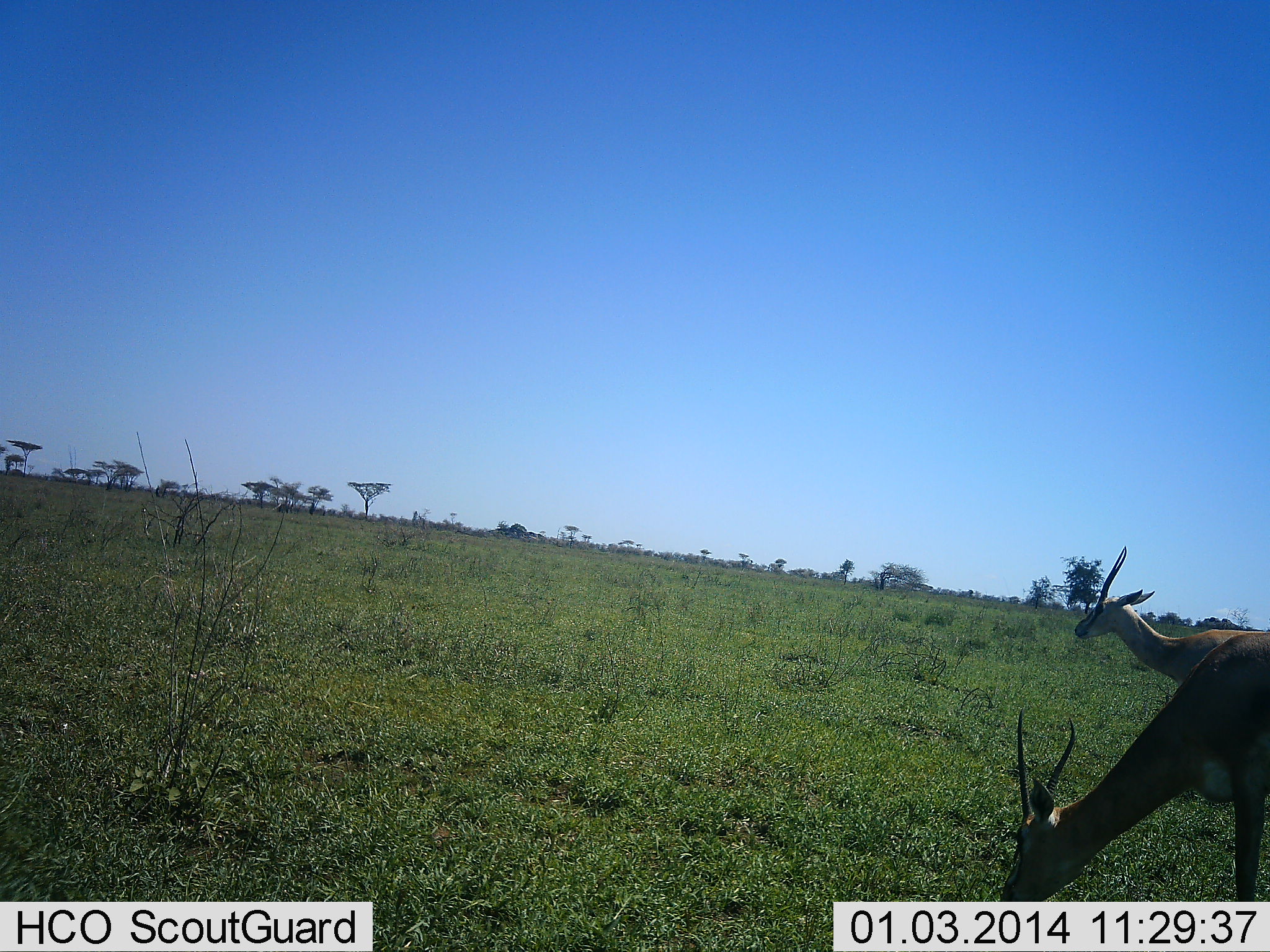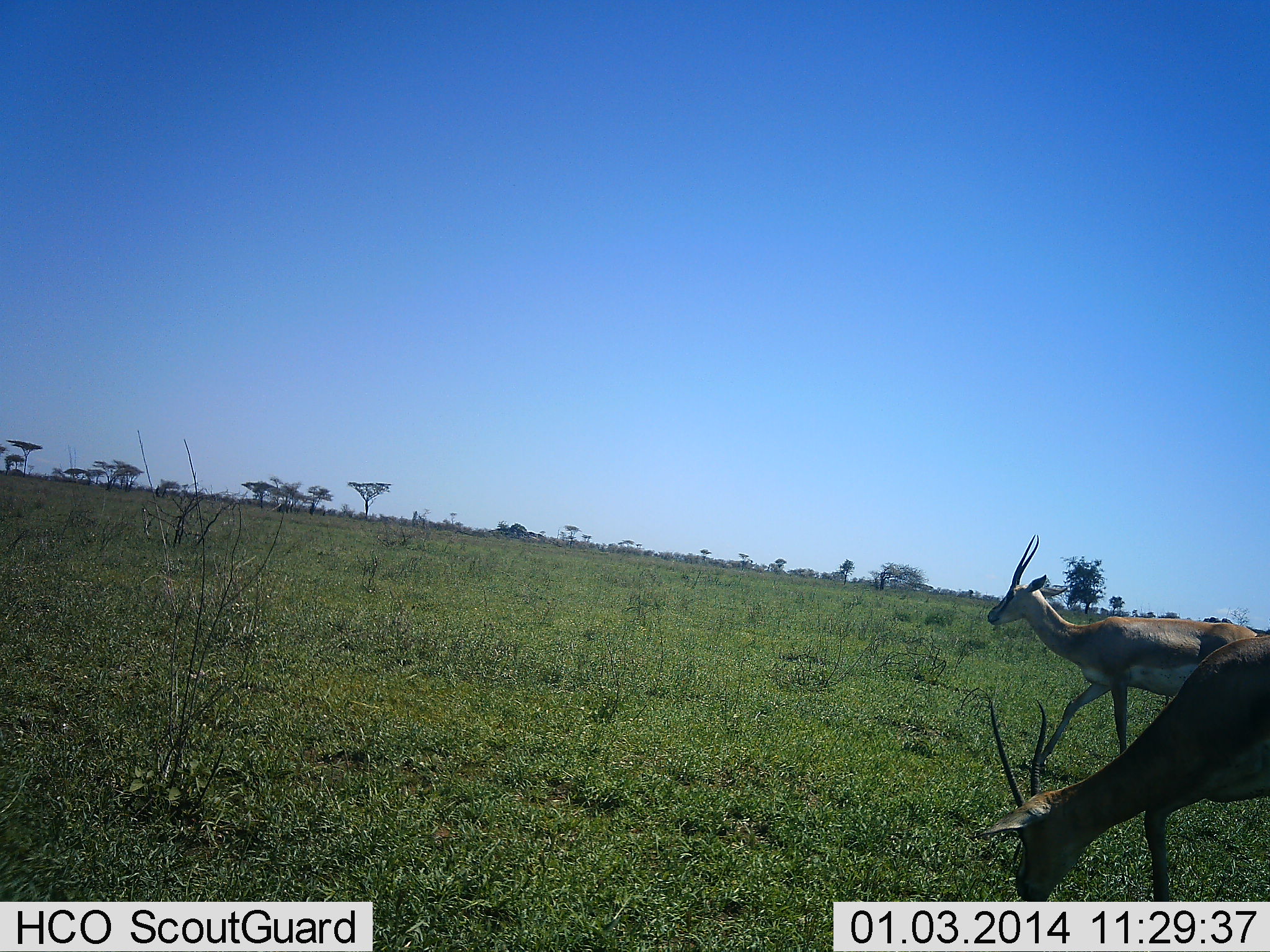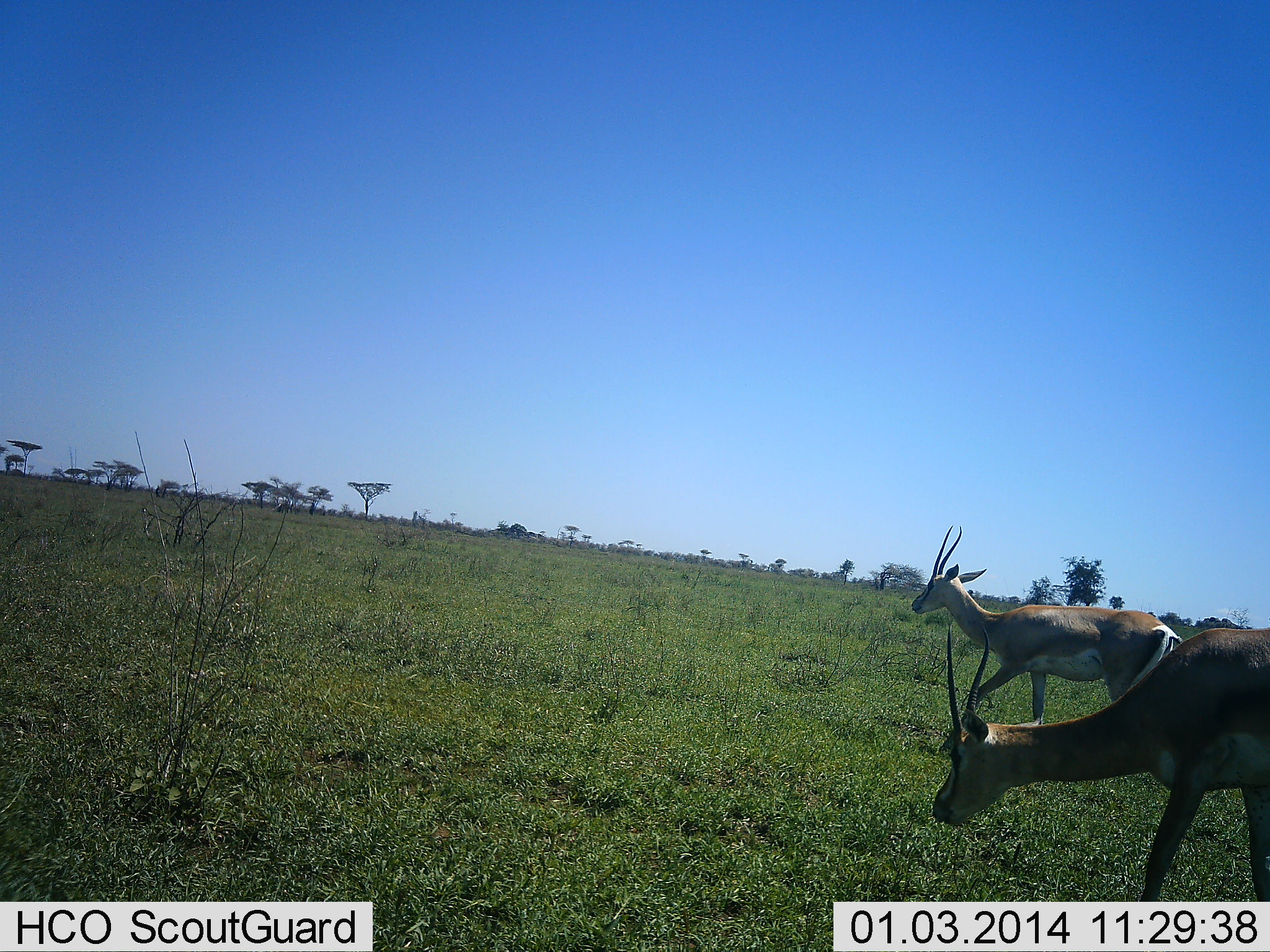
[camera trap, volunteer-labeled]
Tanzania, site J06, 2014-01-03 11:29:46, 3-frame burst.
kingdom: Animalia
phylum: Chordata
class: Mammalia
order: Artiodactyla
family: Bovidae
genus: Nanger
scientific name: Nanger granti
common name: grant's gazelle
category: gazellegrants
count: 2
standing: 0%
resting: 0%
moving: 60%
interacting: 0%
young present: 0%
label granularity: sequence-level